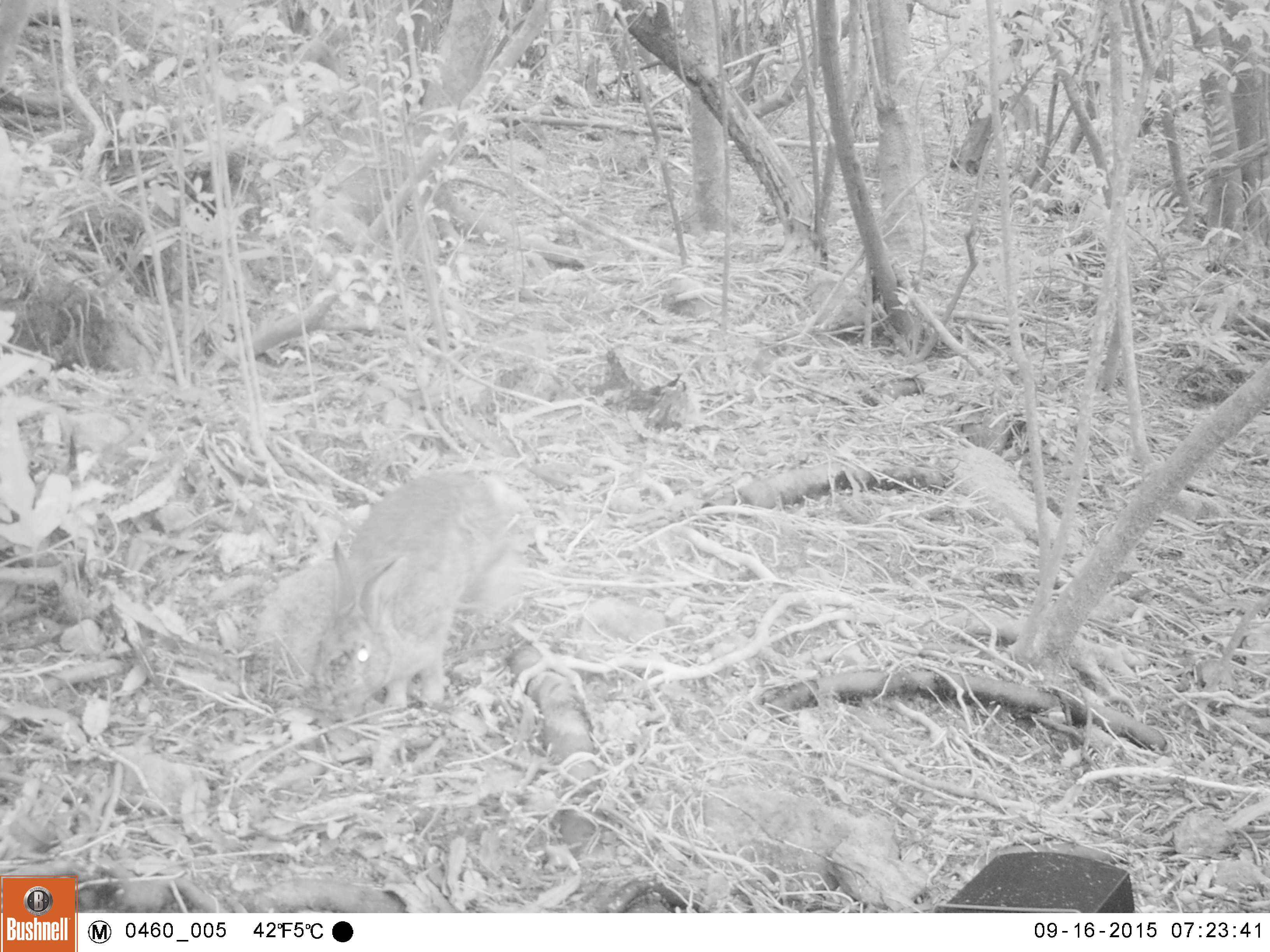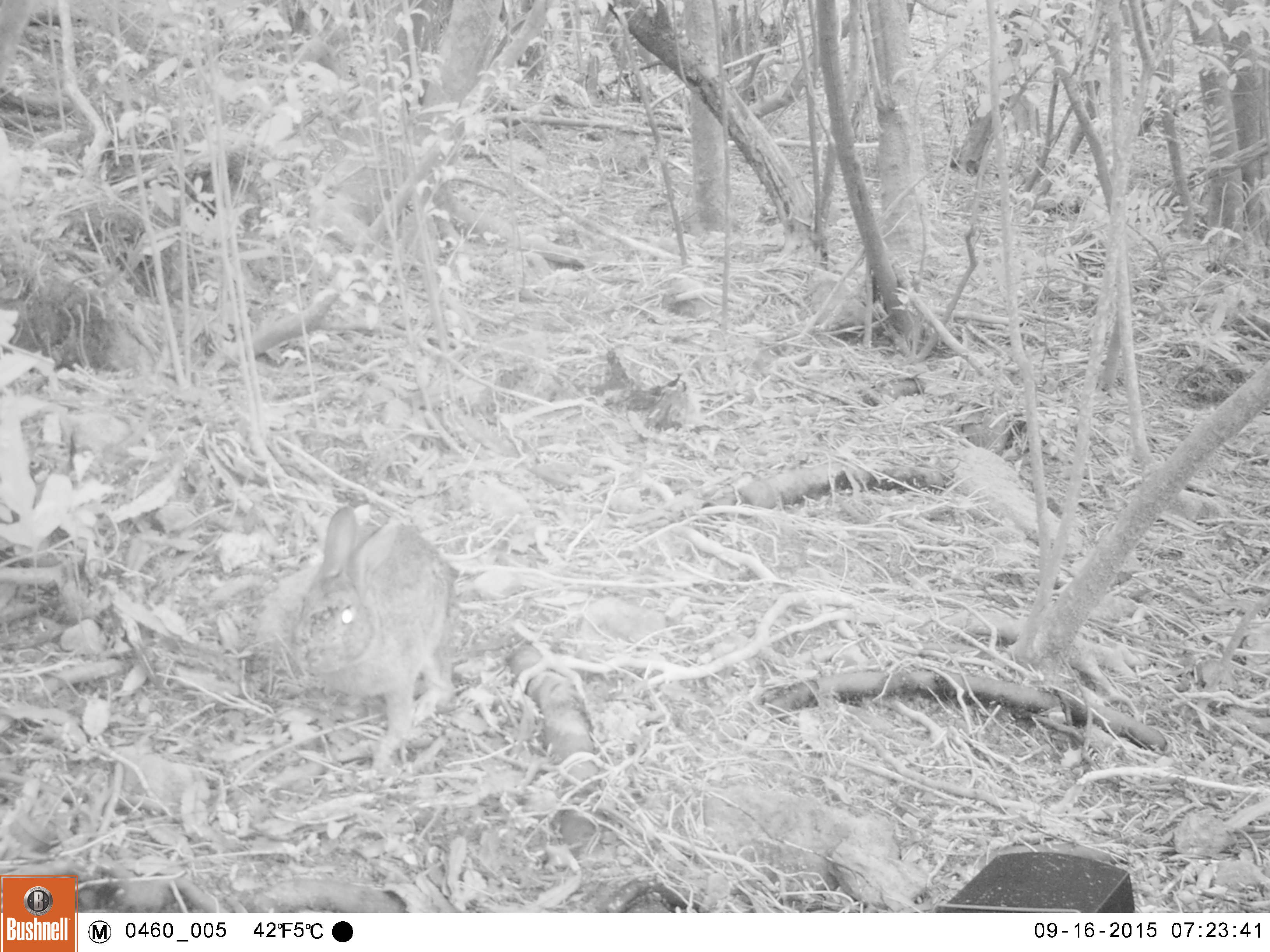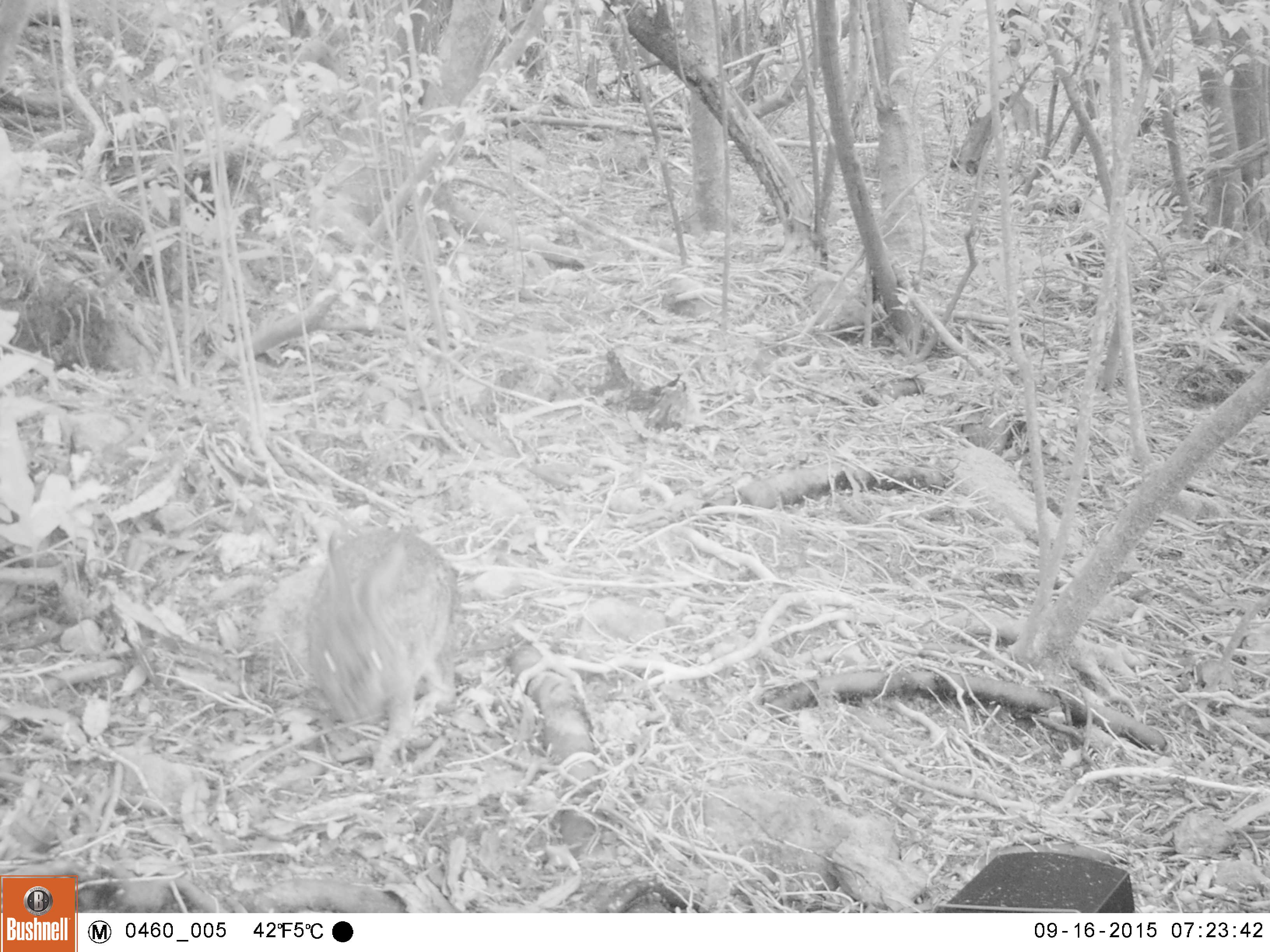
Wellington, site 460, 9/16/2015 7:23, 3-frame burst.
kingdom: Animalia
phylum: Chordata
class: Mammalia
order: Lagomorpha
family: Leporidae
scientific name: Leporidae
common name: rabbit